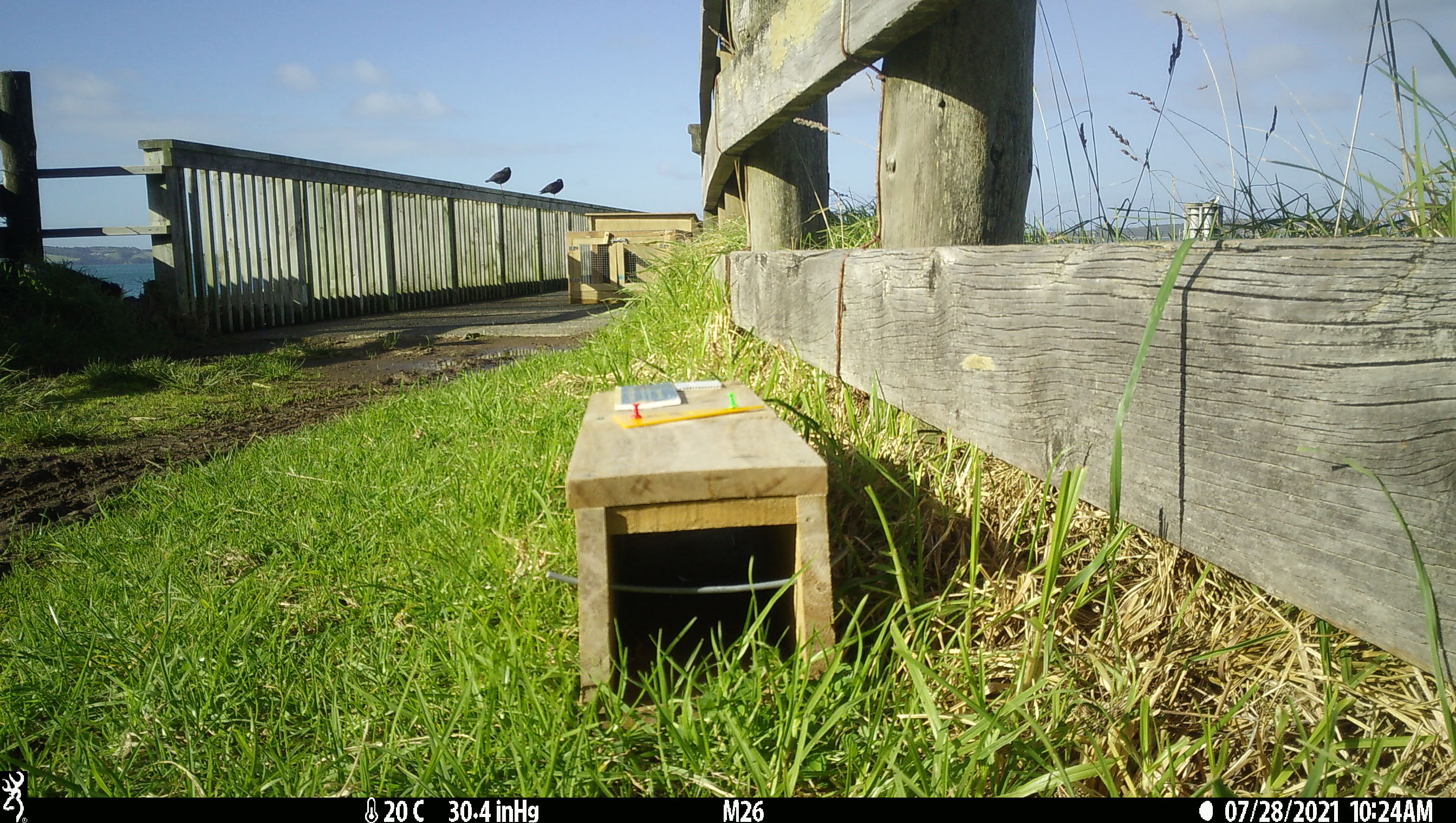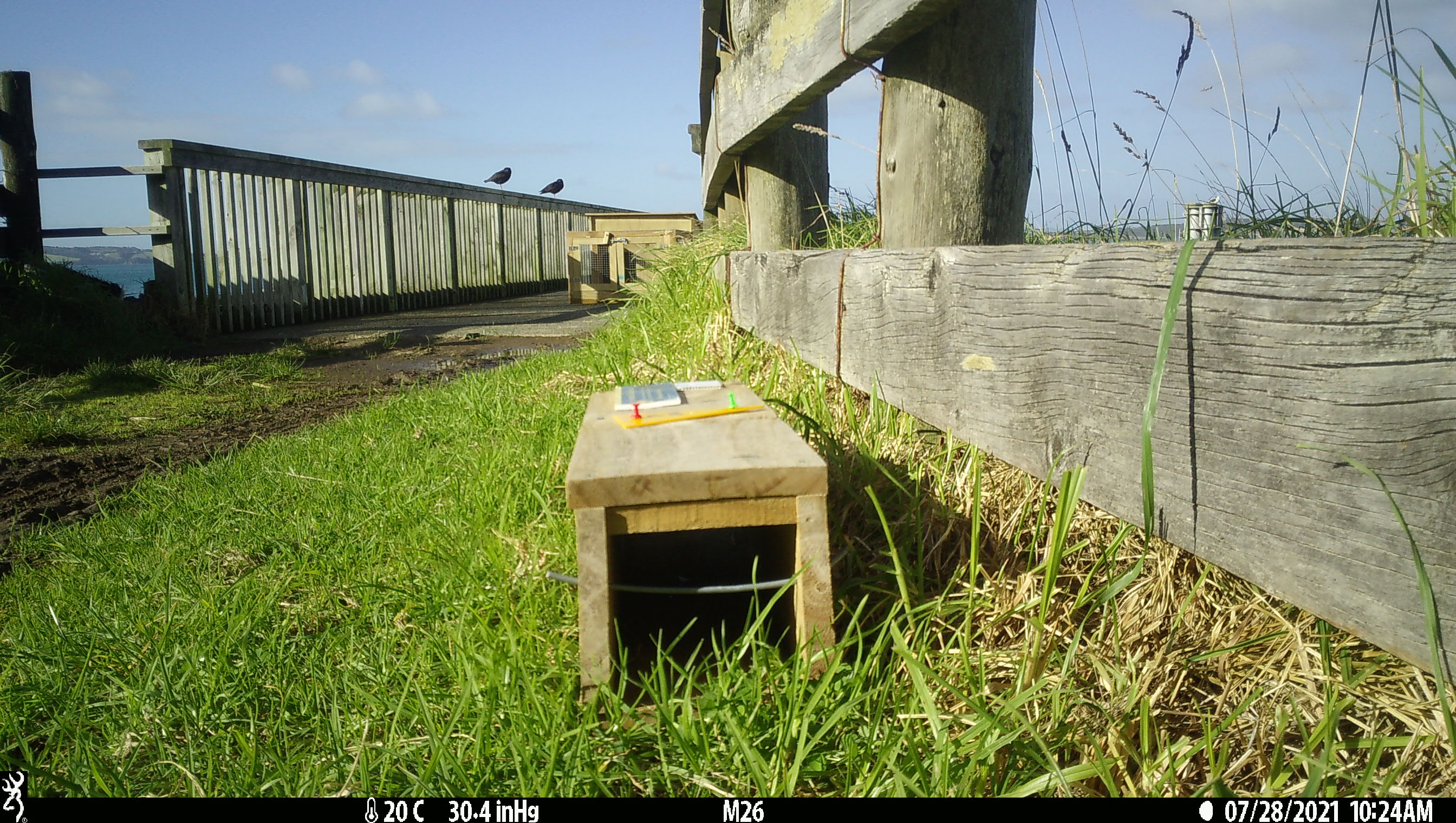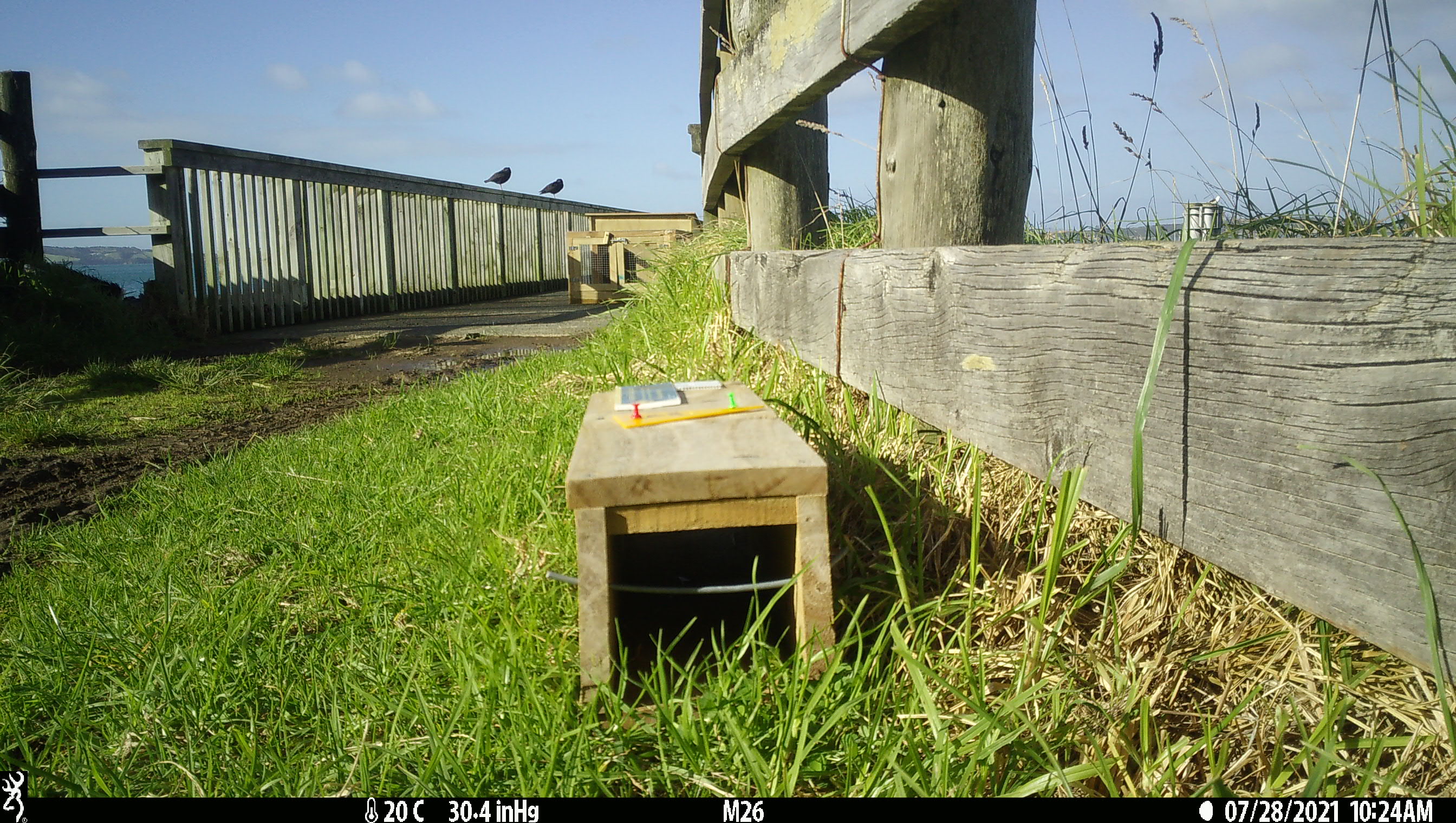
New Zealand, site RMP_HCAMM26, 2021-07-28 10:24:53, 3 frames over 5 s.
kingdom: Animalia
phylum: Chordata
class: Aves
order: Charadriiformes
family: Haematopodidae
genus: Haematopus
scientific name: Haematopus unicolor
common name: variable oystercatcher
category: oystercatcher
Oystercatcher (variable oystercatcher) (Haematopus unicolor).